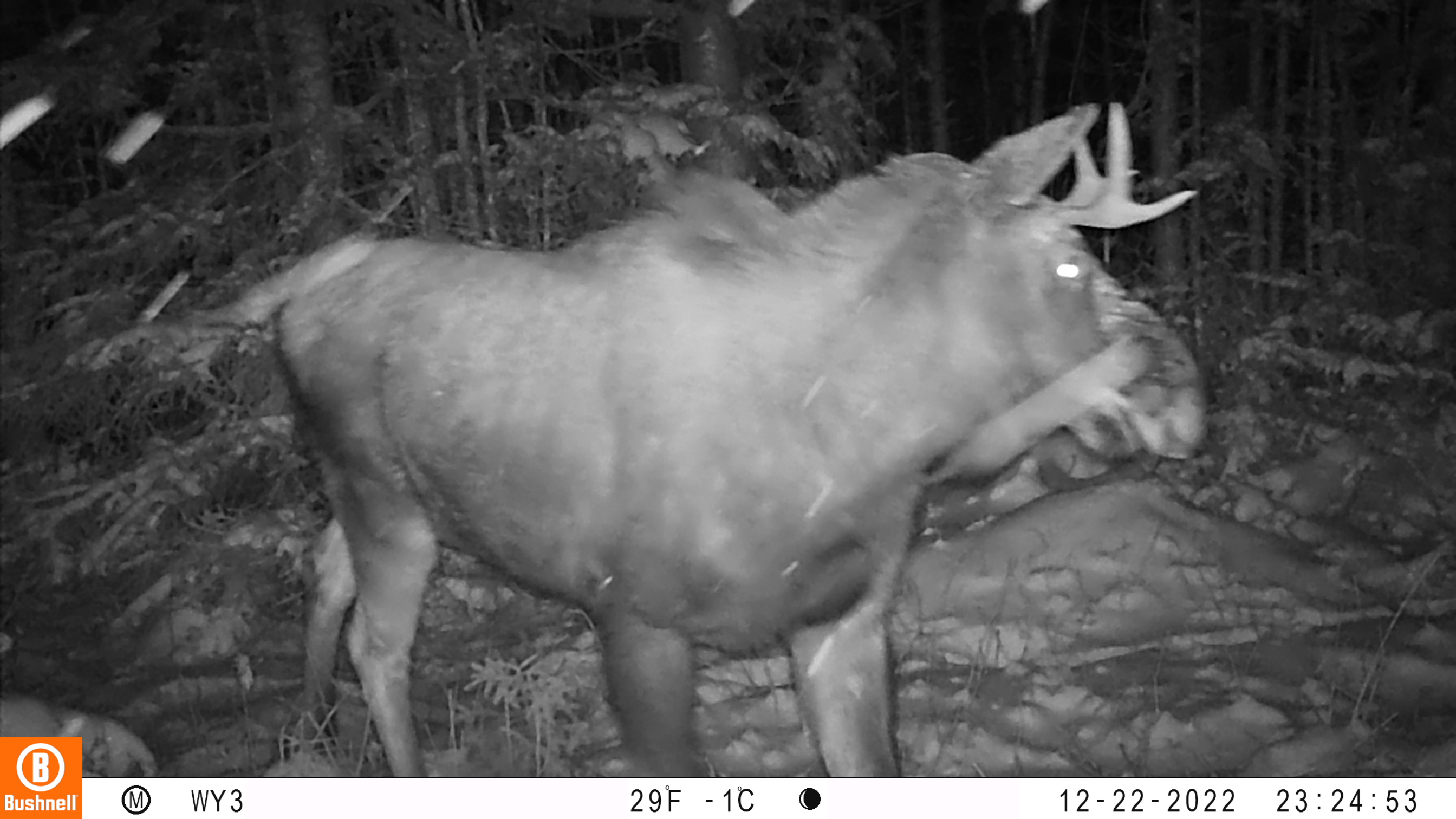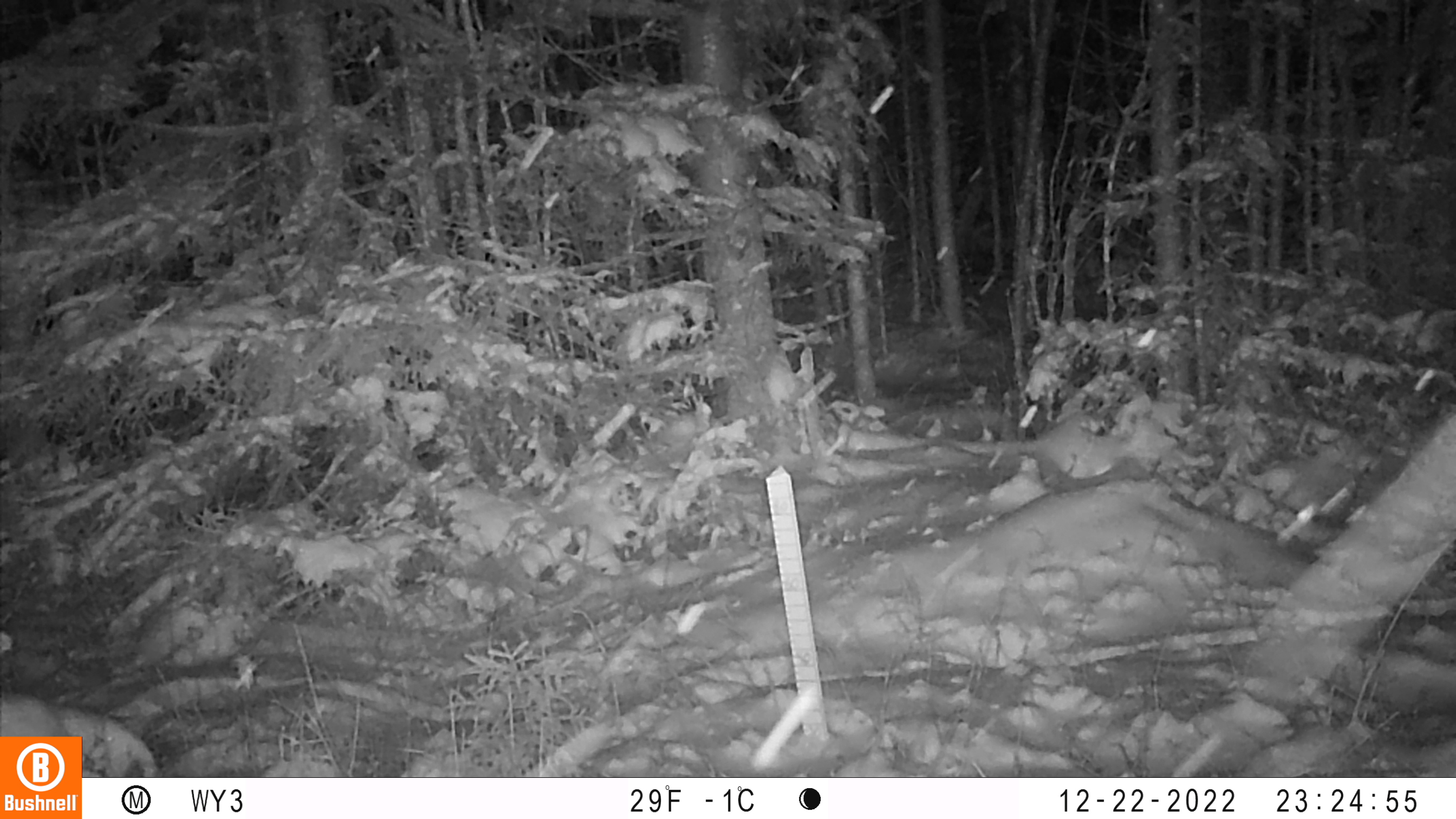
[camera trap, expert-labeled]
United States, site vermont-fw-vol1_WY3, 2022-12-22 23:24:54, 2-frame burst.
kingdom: Animalia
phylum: Chordata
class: Mammalia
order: Artiodactyla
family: Cervidae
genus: Alces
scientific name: Alces alces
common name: moose